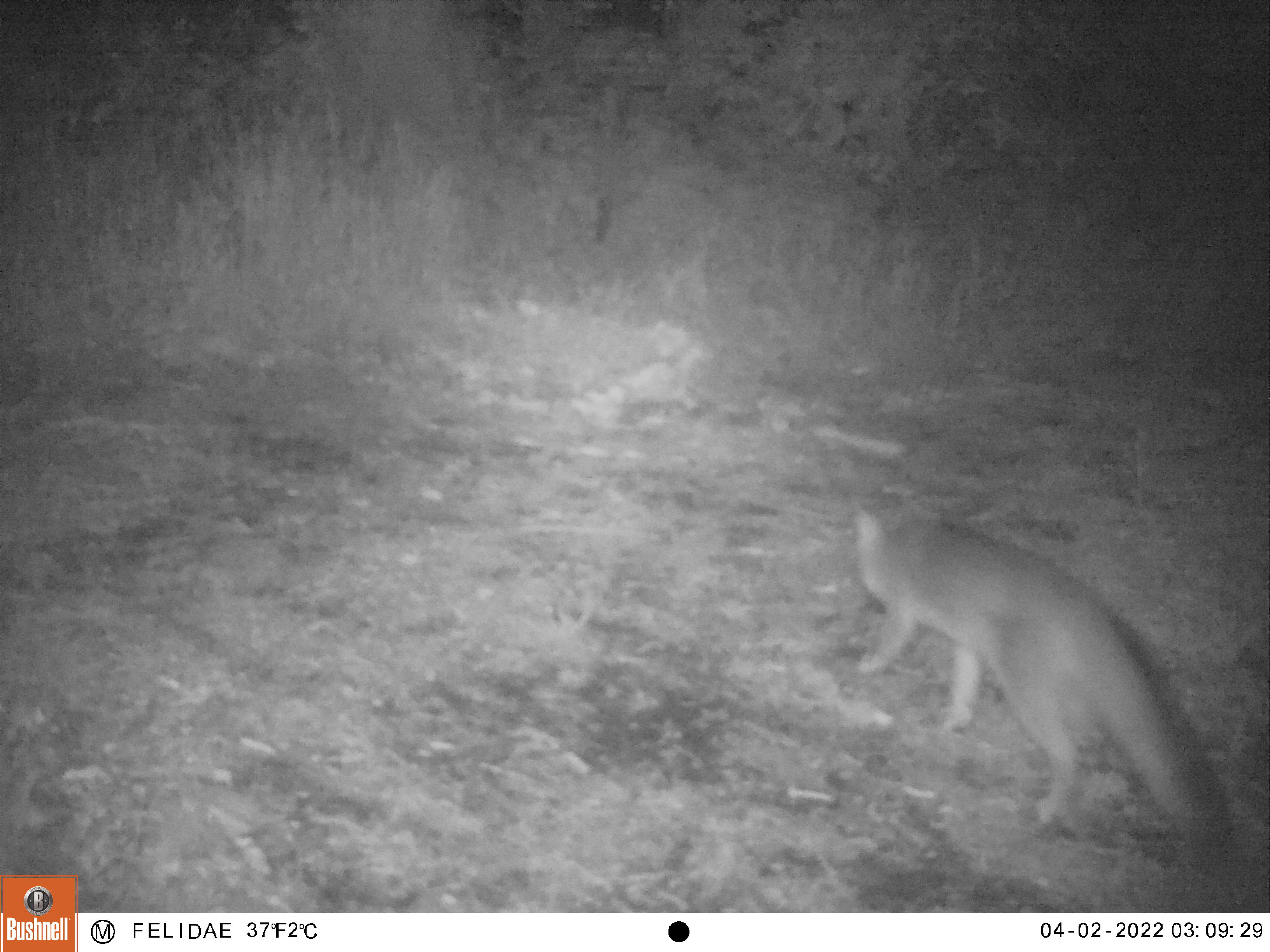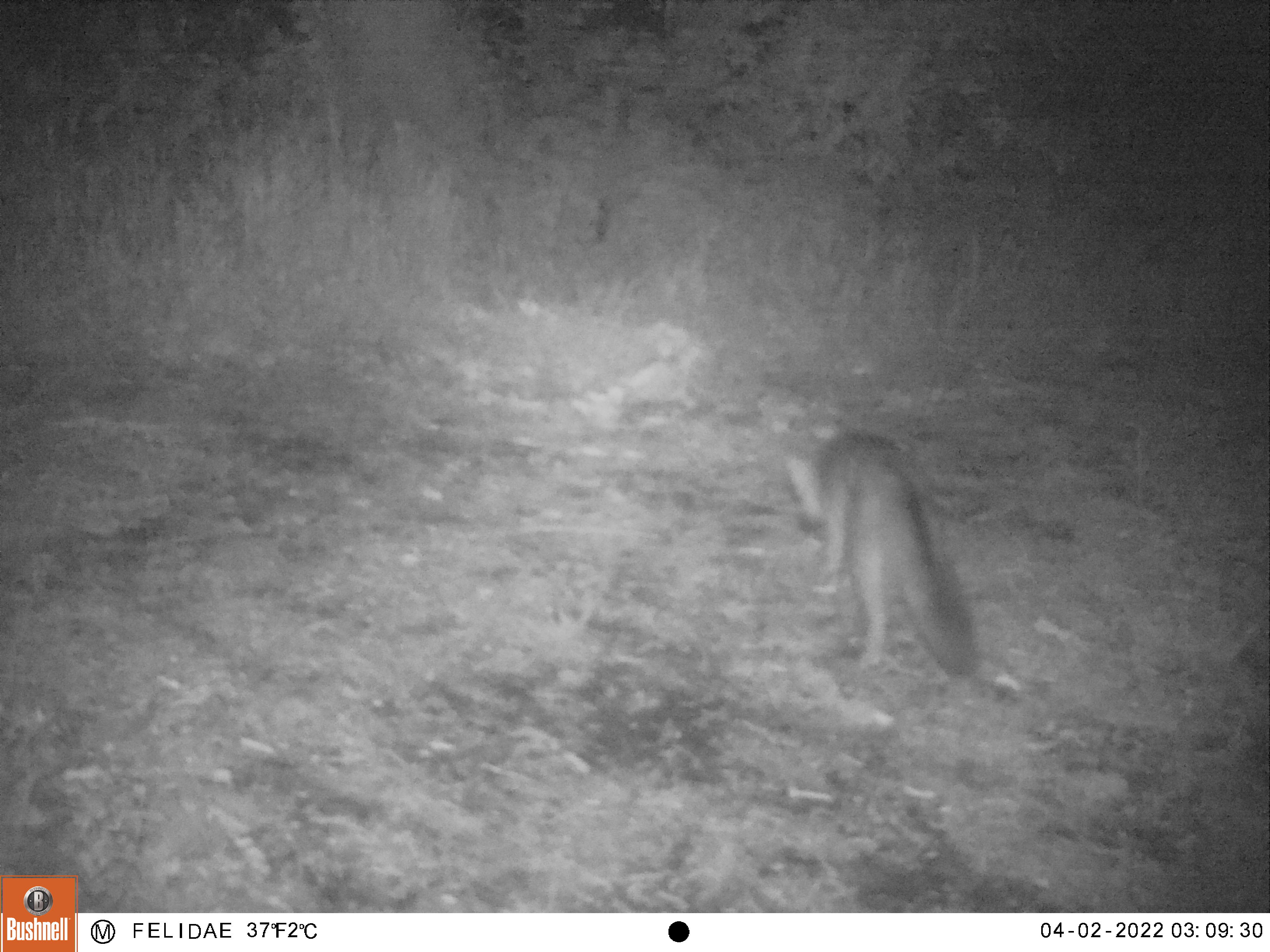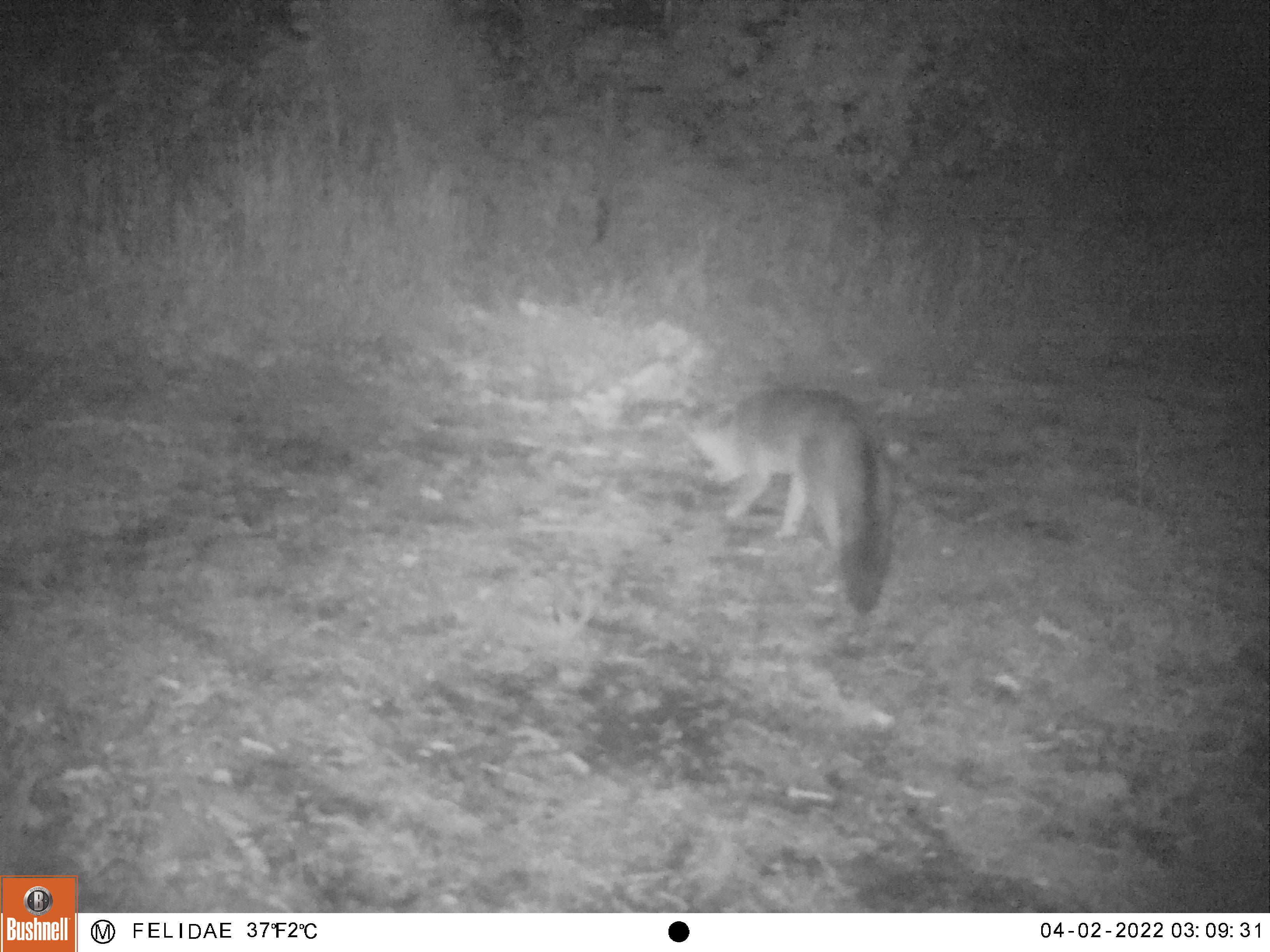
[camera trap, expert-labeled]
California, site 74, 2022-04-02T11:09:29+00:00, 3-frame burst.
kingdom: Animalia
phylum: Chordata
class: Mammalia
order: Carnivora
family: Canidae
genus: Urocyon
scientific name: Urocyon cinereoargenteus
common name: gray fox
Gray fox (Urocyon cinereoargenteus).